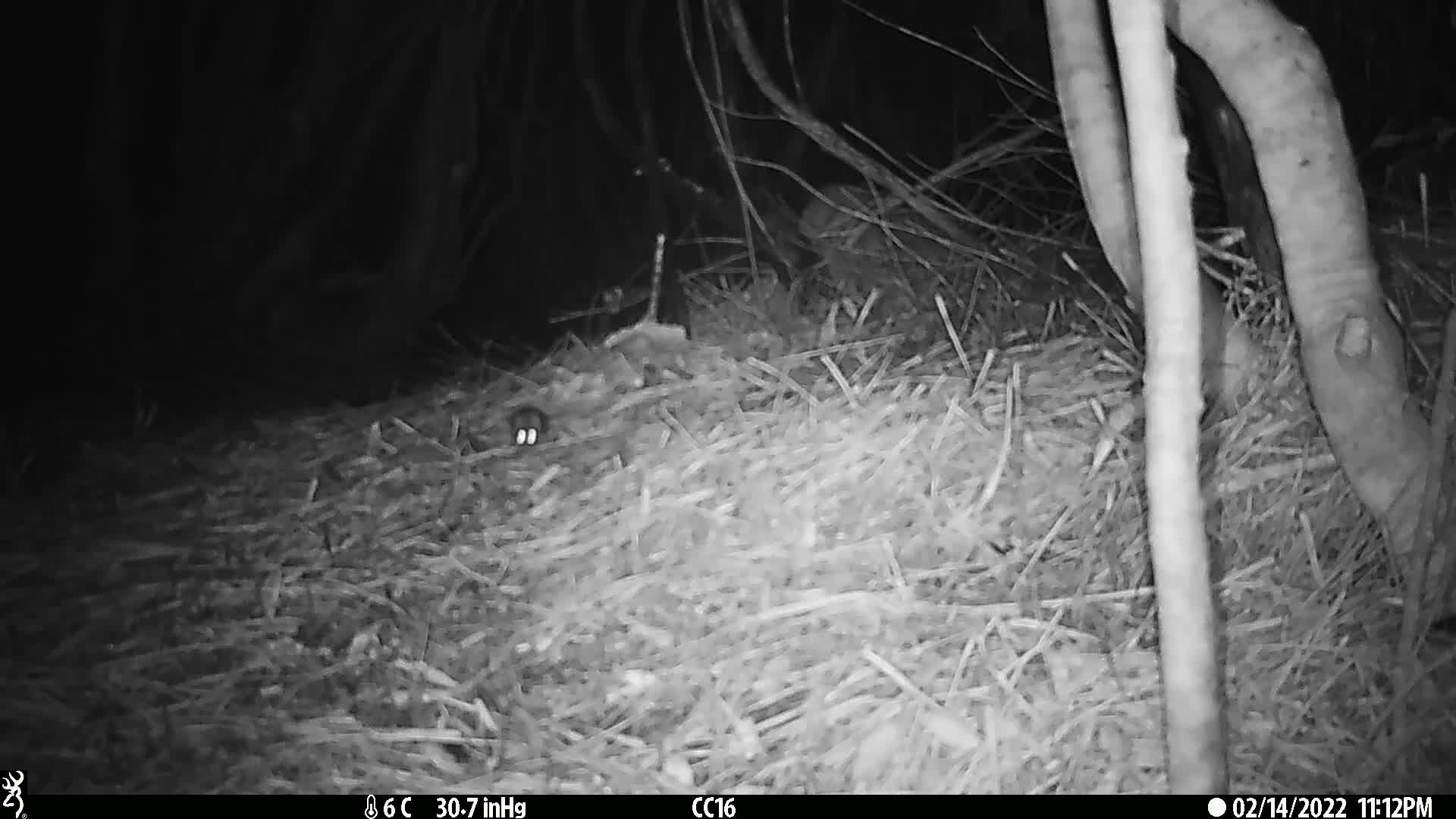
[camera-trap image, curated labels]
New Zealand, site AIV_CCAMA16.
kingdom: Animalia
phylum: Chordata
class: Mammalia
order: Rodentia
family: Muridae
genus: Mus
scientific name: Mus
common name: mouse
Mouse (Mus).